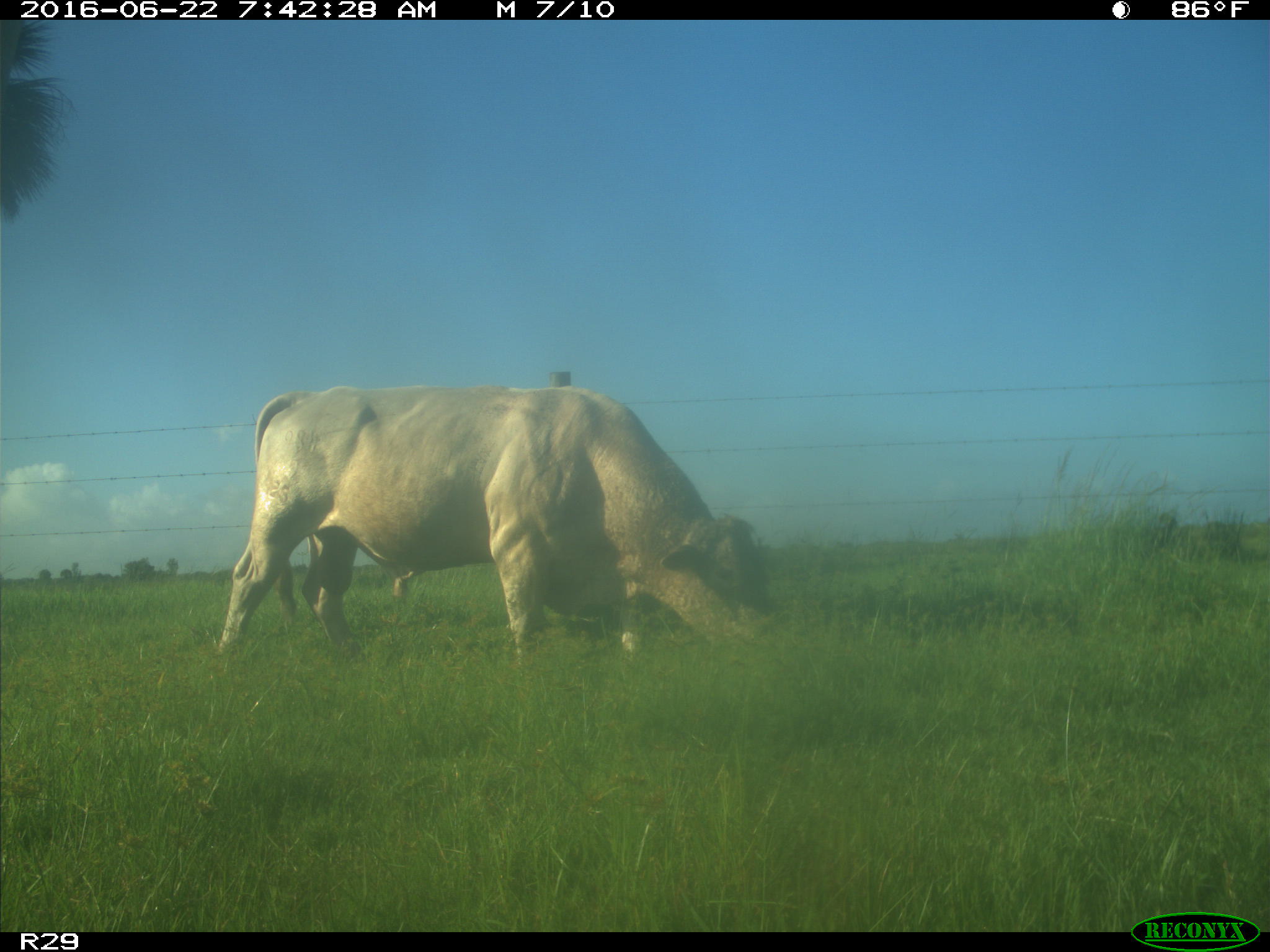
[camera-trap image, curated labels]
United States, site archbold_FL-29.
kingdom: Animalia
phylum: Chordata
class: Mammalia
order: Artiodactyla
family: Bovidae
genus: Bos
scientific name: Bos taurus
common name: domestic cow